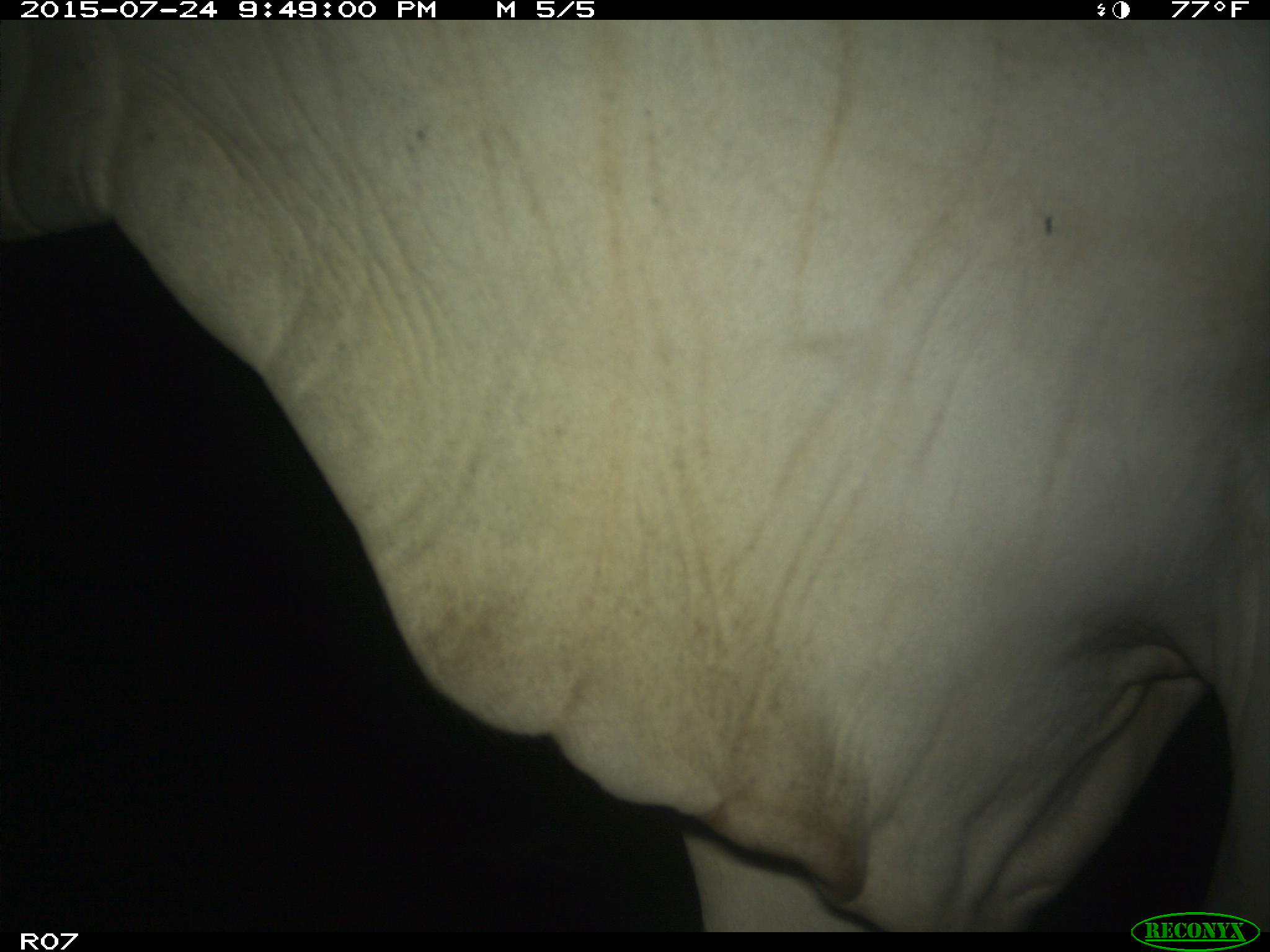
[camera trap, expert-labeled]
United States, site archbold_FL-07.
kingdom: Animalia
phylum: Chordata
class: Mammalia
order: Artiodactyla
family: Bovidae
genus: Bos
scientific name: Bos taurus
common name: domestic cow